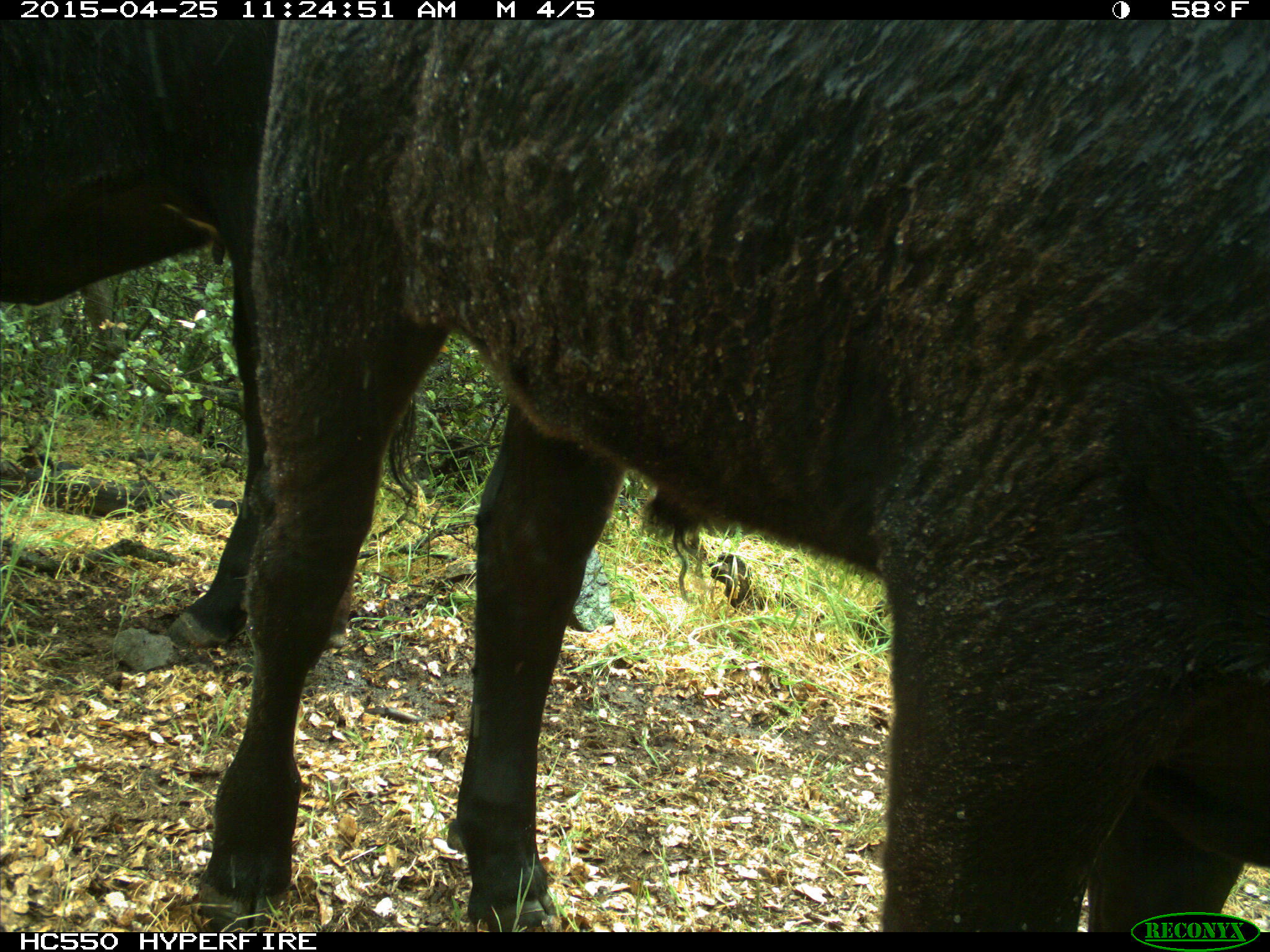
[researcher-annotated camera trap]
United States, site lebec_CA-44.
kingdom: Animalia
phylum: Chordata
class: Mammalia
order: Artiodactyla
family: Suidae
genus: Sus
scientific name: Sus scrofa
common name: wild boar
Sus scrofa (wild boar).